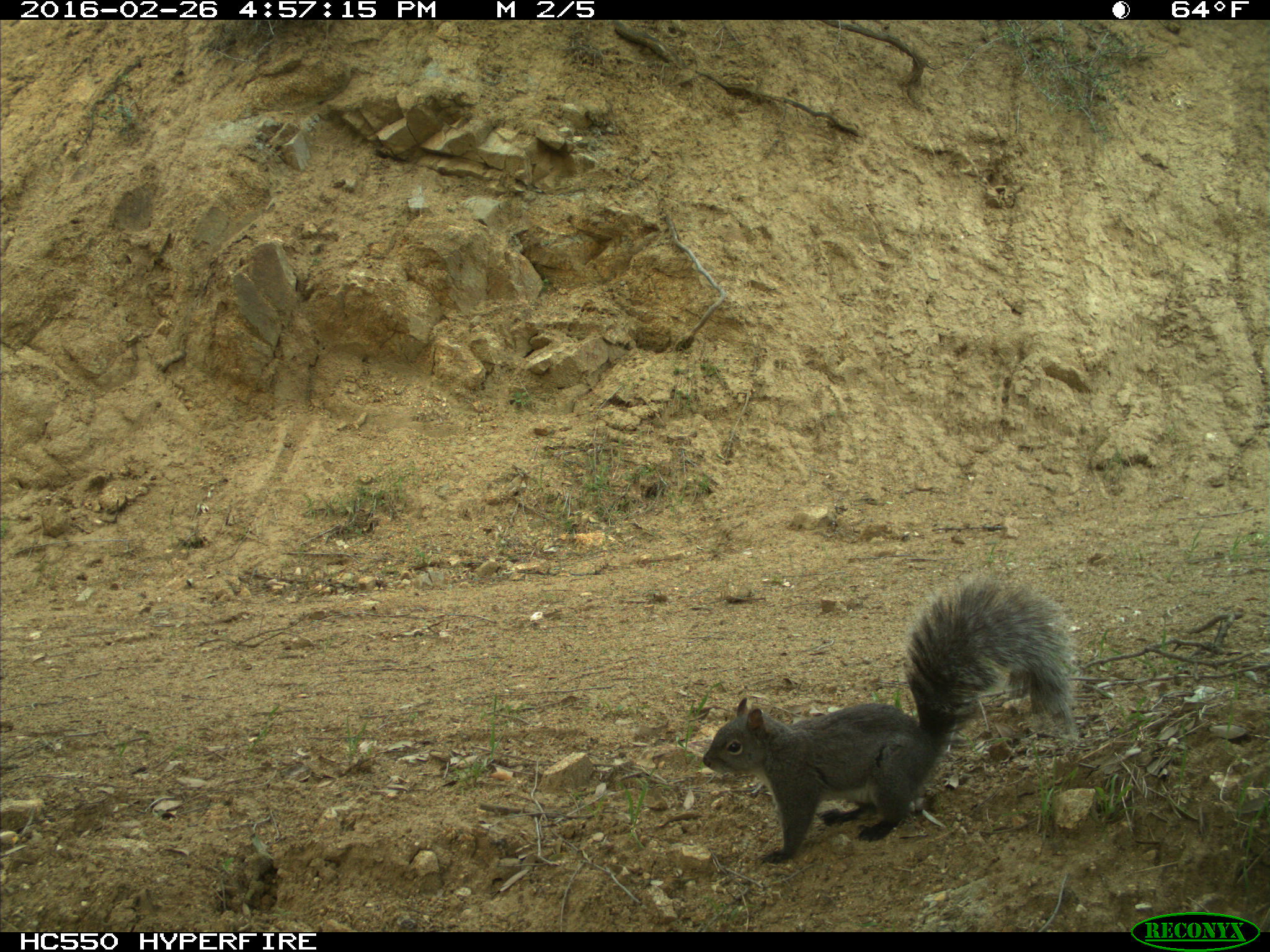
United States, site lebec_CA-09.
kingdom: Animalia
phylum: Chordata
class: Mammalia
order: Rodentia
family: Sciuridae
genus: Sciurus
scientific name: Sciurus carolinensis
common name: eastern gray squirrel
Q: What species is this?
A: Sciurus carolinensis (eastern gray squirrel).